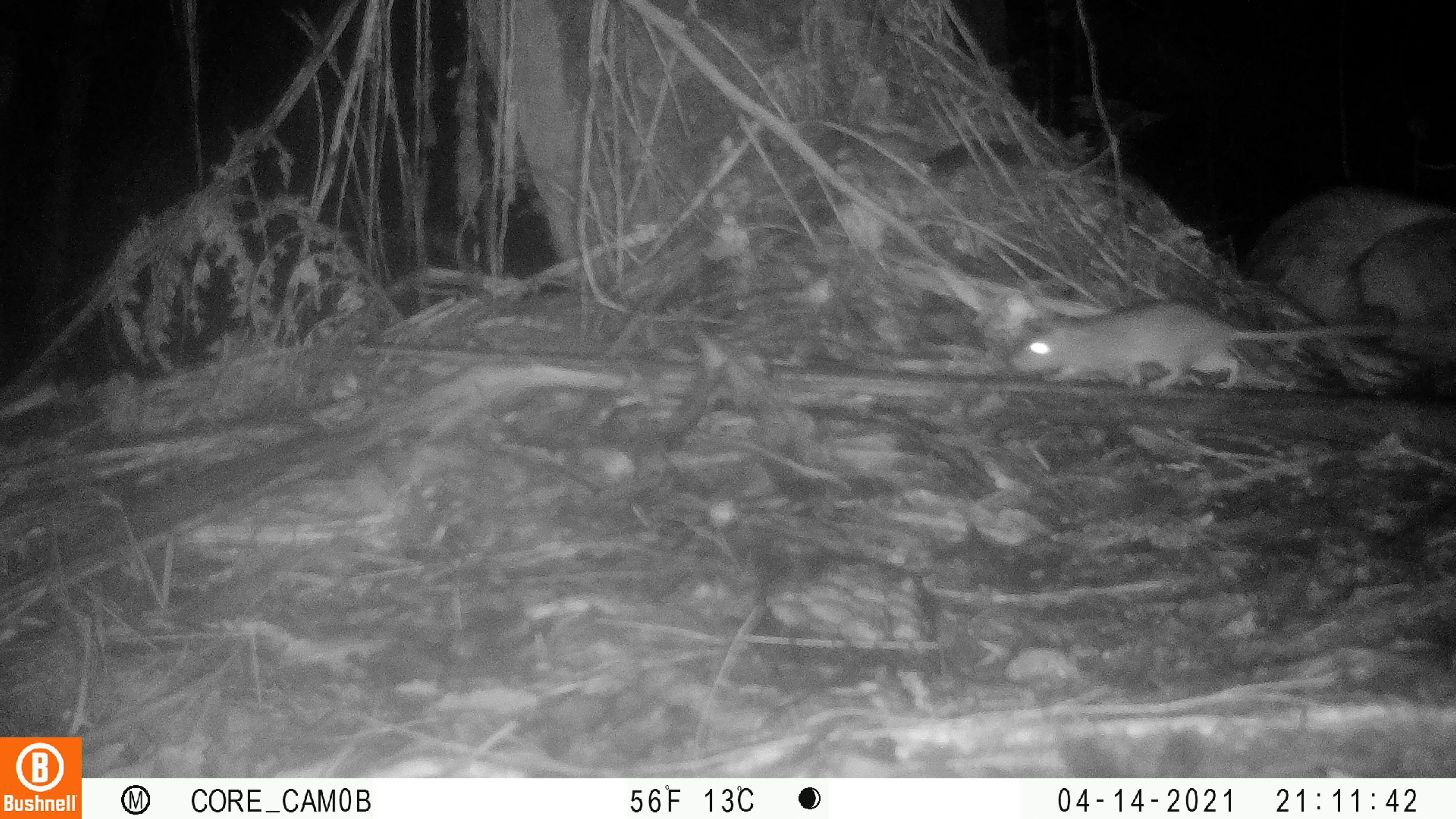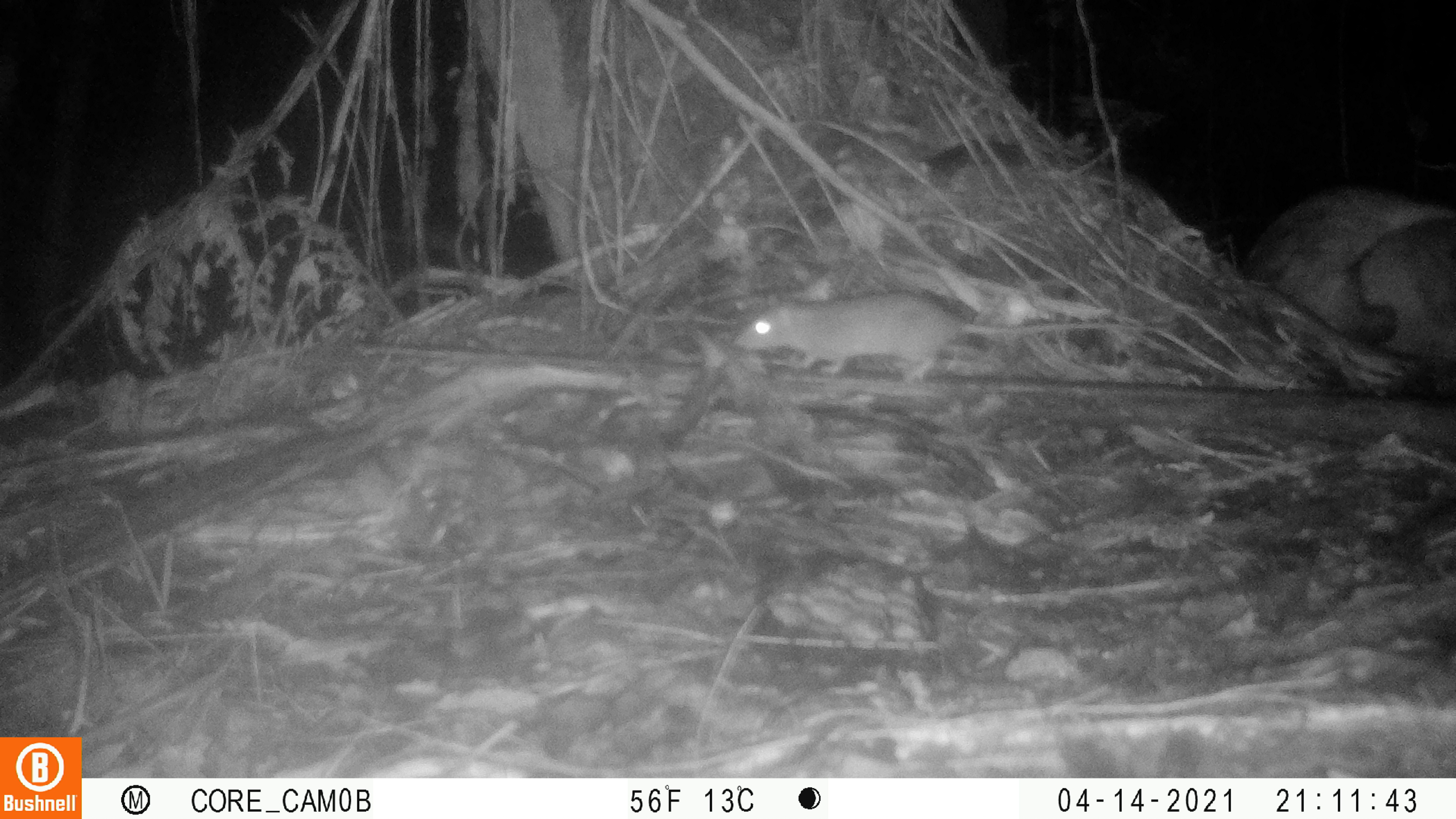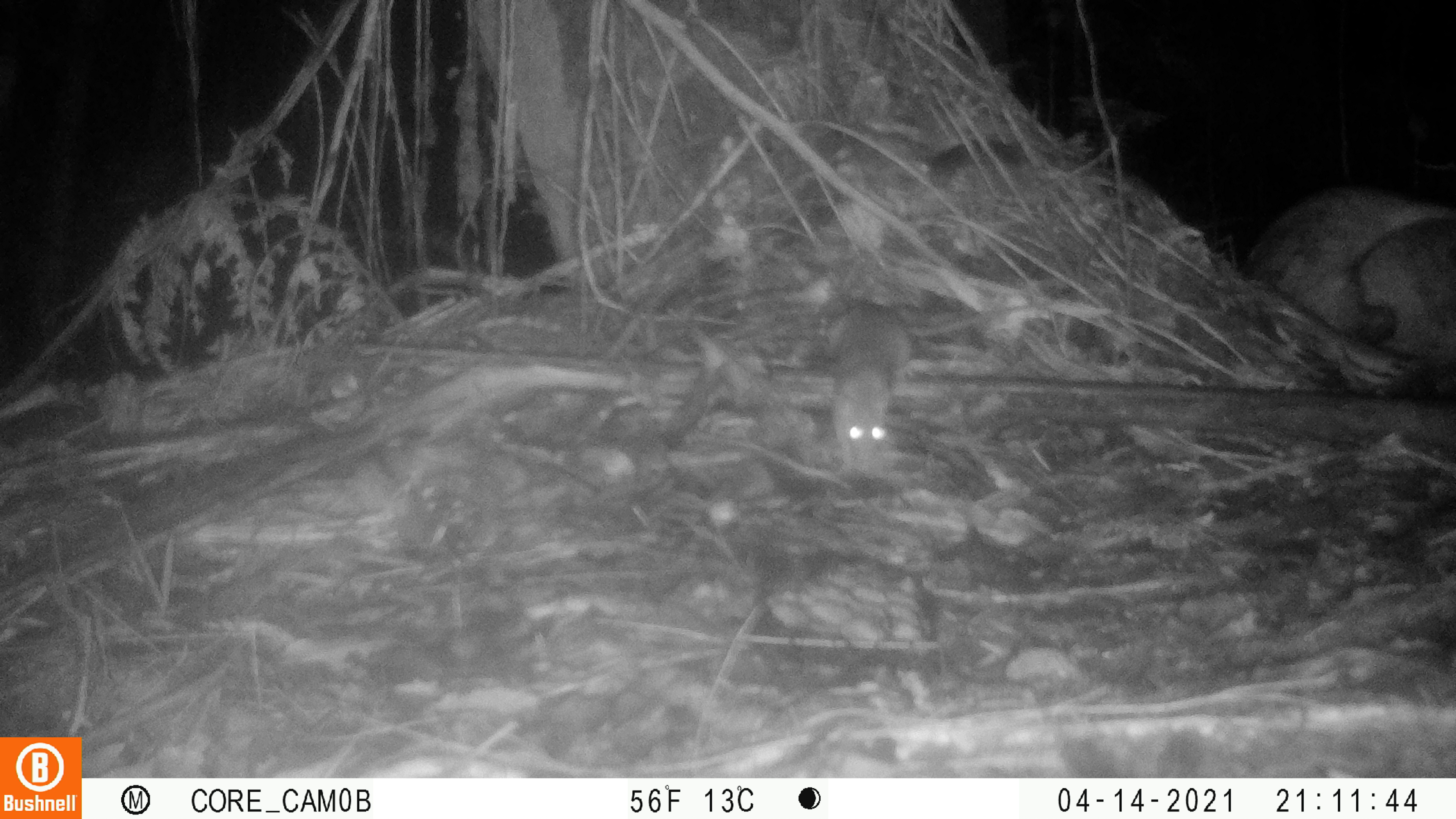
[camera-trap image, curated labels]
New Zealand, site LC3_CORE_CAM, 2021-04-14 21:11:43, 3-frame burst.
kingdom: Animalia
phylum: Chordata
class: Mammalia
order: Rodentia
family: Muridae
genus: Rattus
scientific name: Rattus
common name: rat